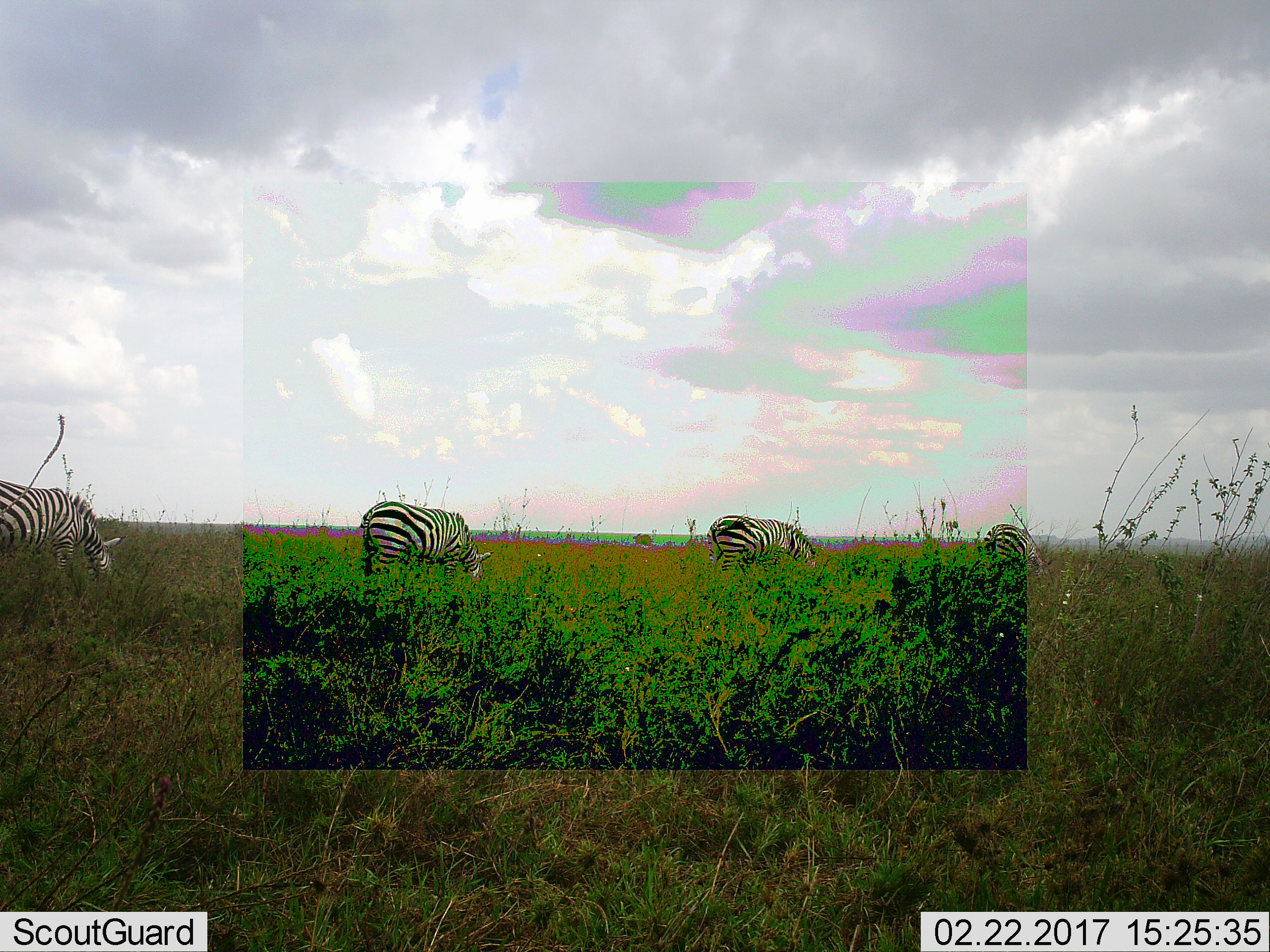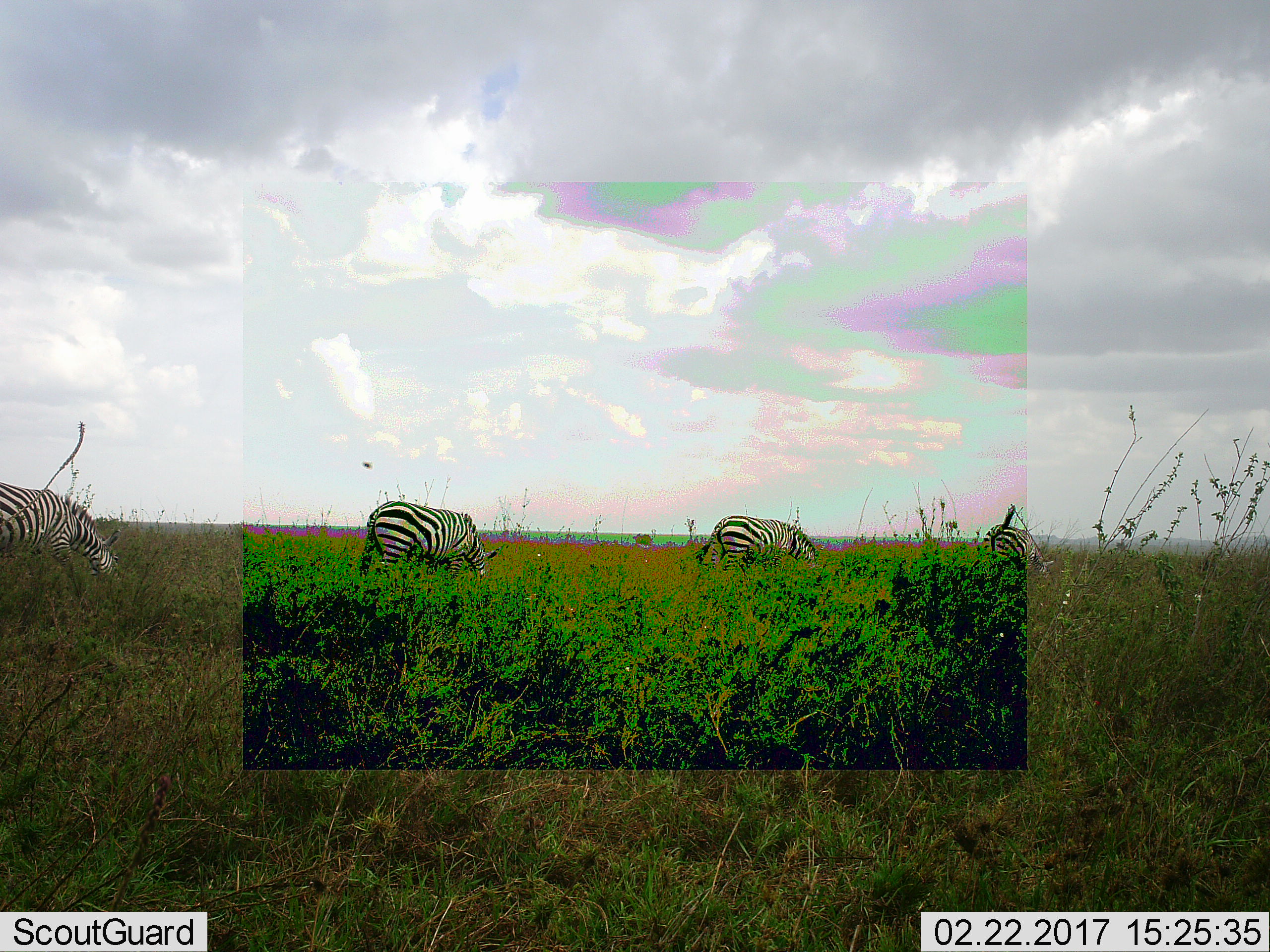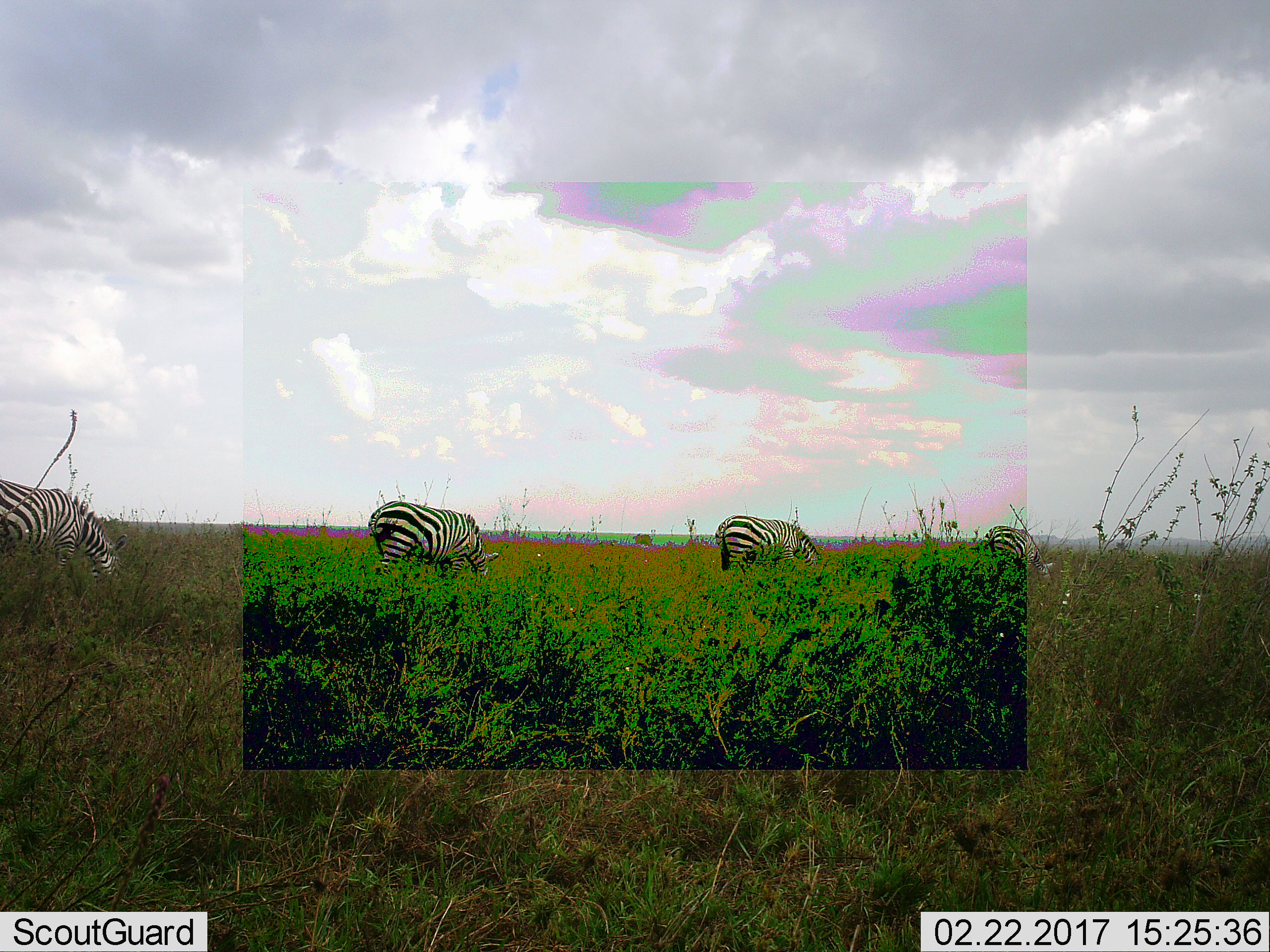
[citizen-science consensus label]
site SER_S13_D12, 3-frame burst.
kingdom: Animalia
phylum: Chordata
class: Mammalia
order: Perissodactyla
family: Equidae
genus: Equus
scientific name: Equus quagga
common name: plains zebra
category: zebraplains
Zebraplains (plains zebra) (Equus quagga), count 4. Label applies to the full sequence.